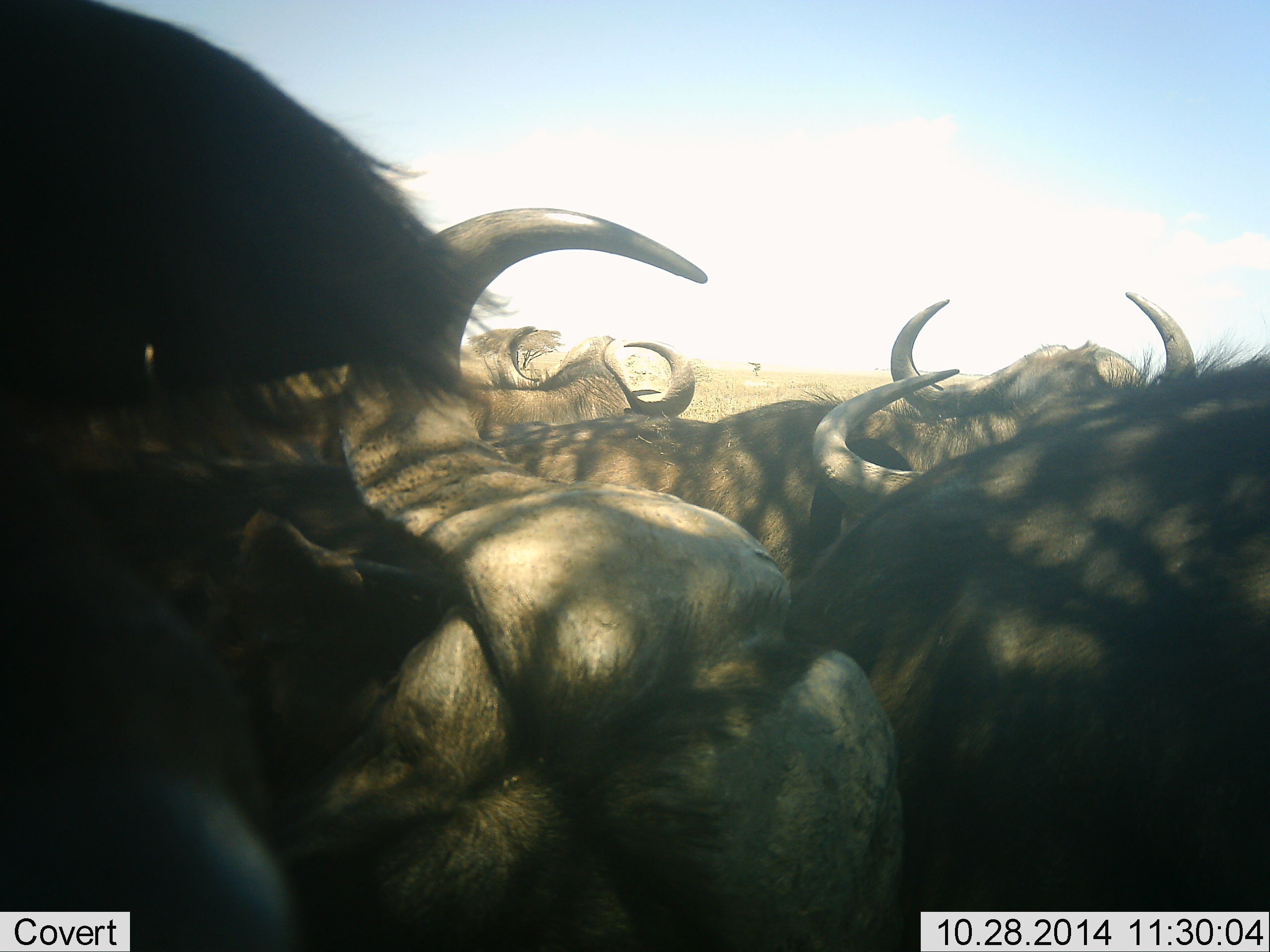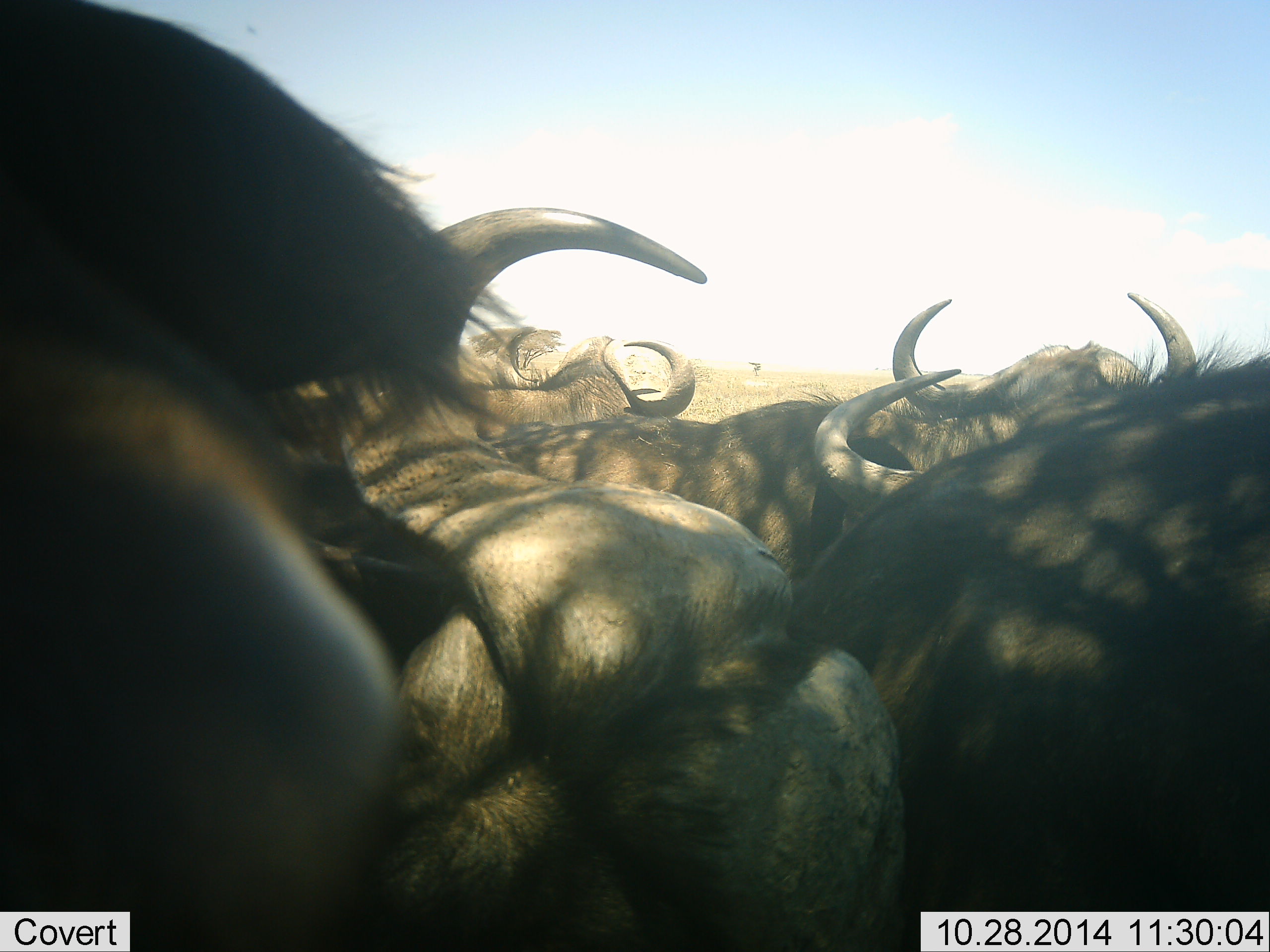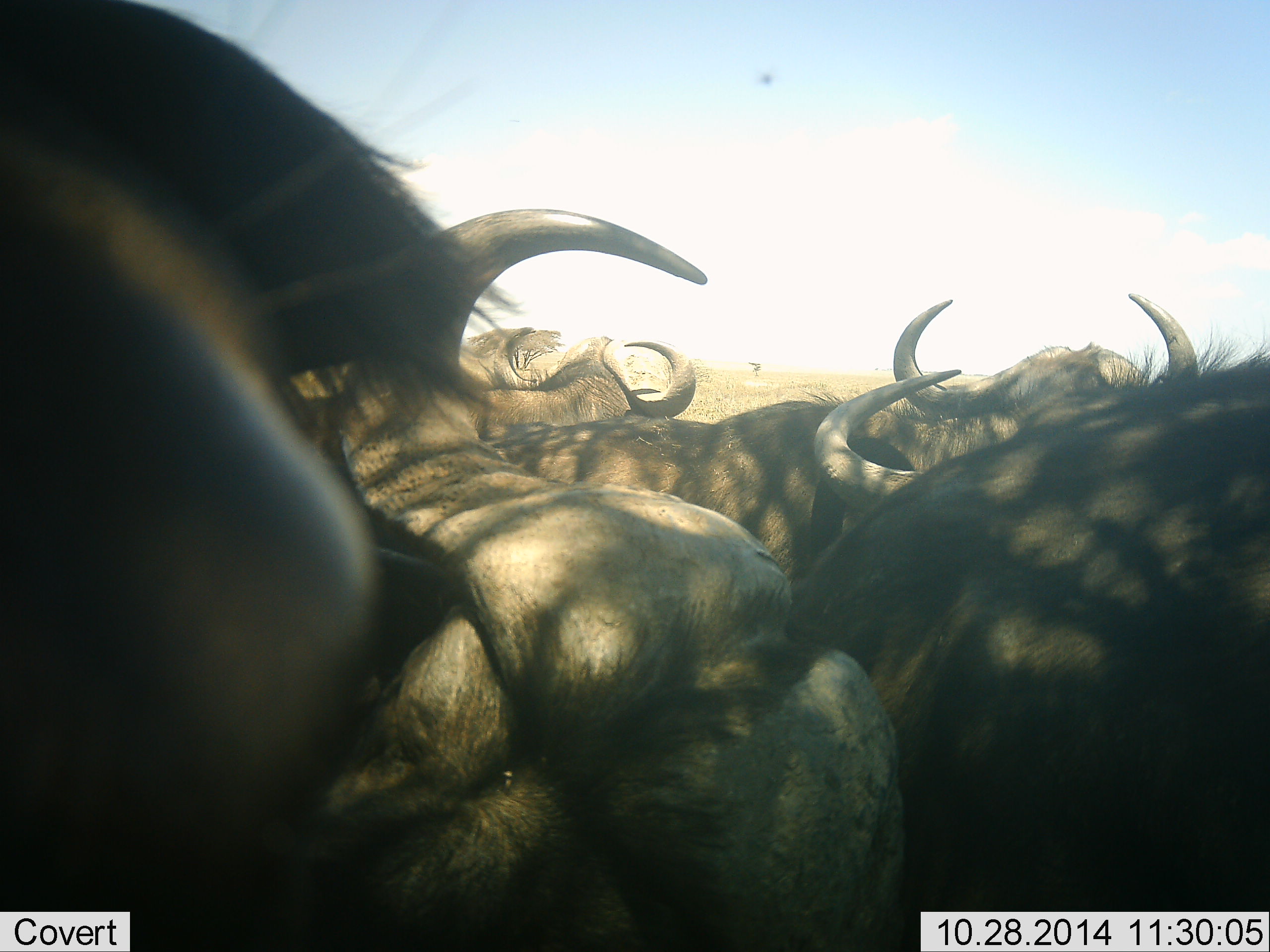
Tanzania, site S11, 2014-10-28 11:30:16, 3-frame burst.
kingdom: Animalia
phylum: Chordata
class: Mammalia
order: Artiodactyla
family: Bovidae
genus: Syncerus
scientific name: Syncerus caffer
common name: cape buffalo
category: buffalo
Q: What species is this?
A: Buffalo (cape buffalo) (Syncerus caffer).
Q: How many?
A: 7.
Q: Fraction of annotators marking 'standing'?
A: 30%.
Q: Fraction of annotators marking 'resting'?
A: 60%.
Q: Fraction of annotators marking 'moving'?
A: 10%.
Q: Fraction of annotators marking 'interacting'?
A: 50%.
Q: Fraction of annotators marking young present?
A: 0%.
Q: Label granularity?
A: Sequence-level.